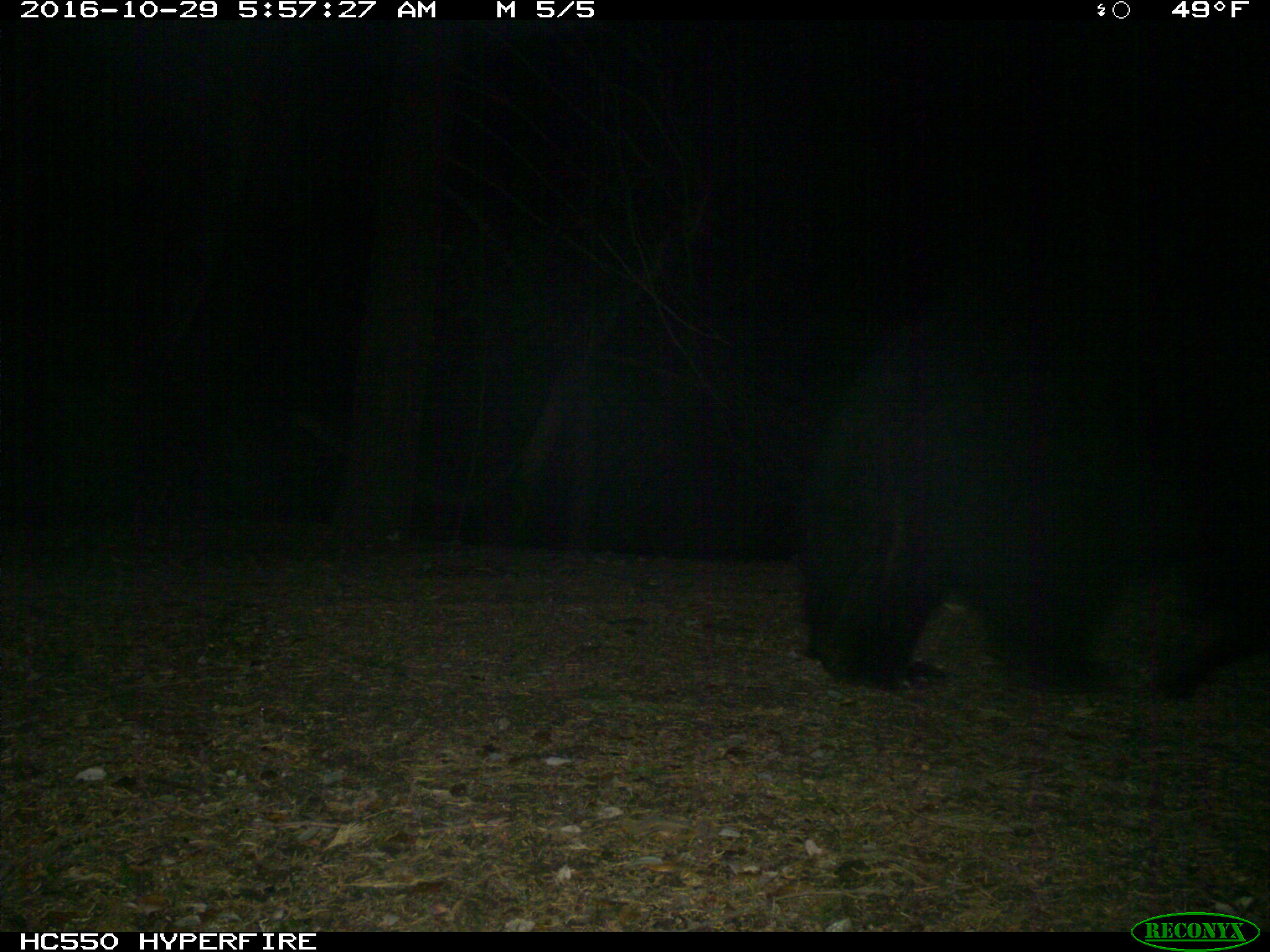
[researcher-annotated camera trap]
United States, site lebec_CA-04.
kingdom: Animalia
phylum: Chordata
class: Mammalia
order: Carnivora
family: Ursidae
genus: Ursus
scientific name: Ursus americanus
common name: american black bear